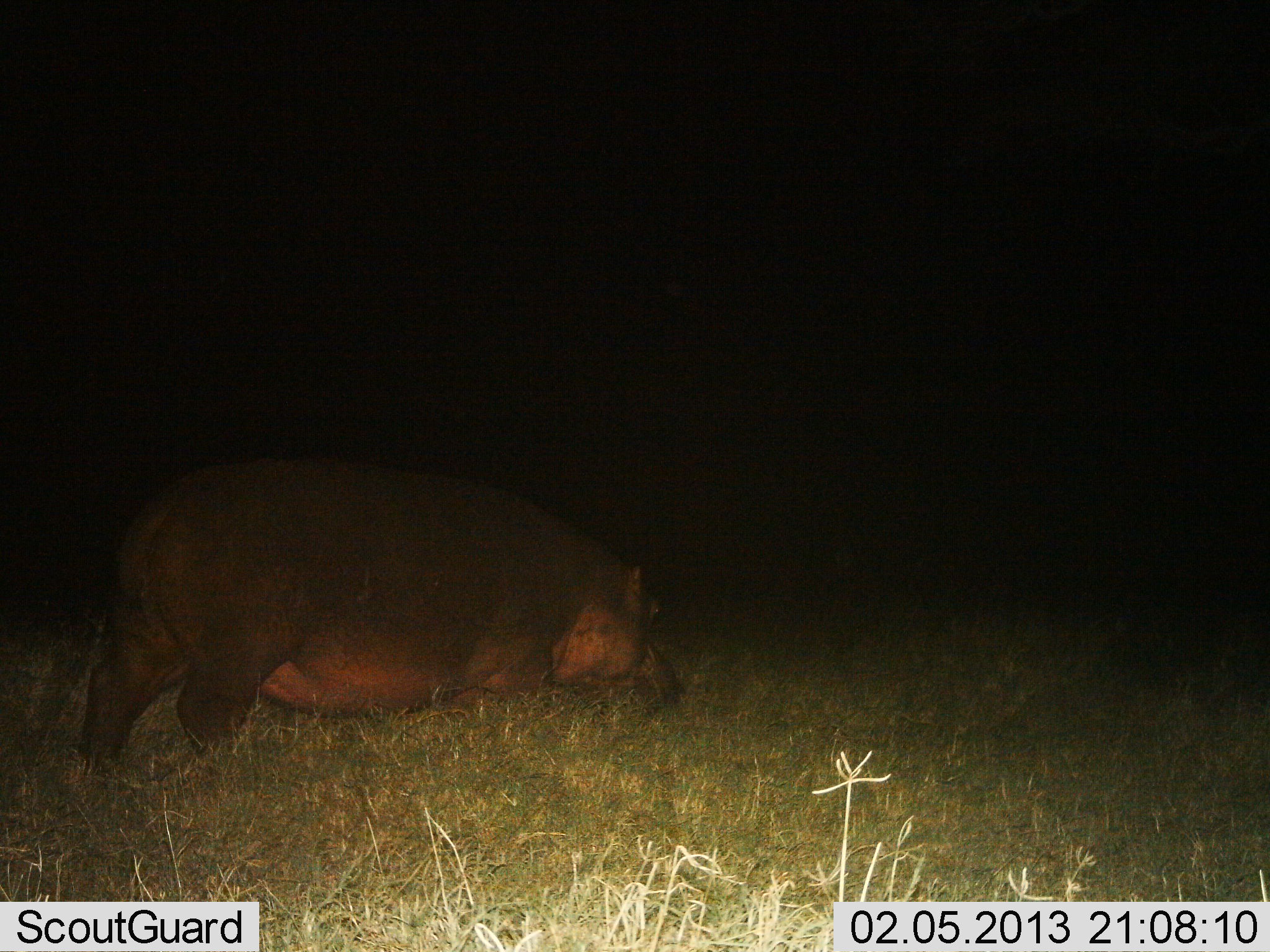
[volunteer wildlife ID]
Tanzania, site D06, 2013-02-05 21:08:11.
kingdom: Animalia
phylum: Chordata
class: Mammalia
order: Artiodactyla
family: Hippopotamidae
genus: Hippopotamus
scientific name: Hippopotamus amphibius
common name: hippopotamus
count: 1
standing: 33%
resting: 3%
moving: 45%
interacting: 0%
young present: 0%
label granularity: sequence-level